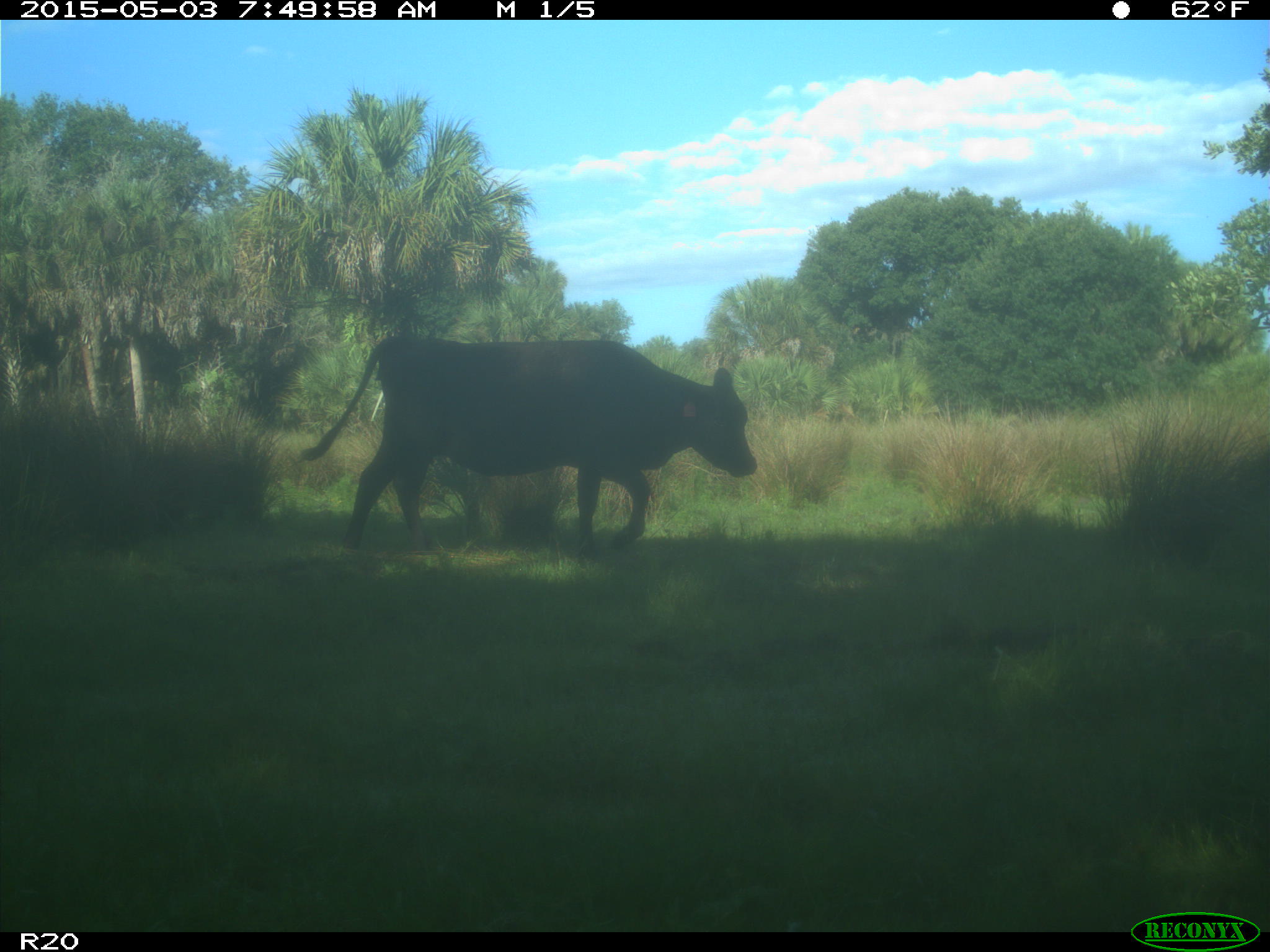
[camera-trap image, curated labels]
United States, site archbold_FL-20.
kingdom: Animalia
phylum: Chordata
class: Mammalia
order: Artiodactyla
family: Bovidae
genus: Bos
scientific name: Bos taurus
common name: domestic cow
Bos taurus (domestic cow).